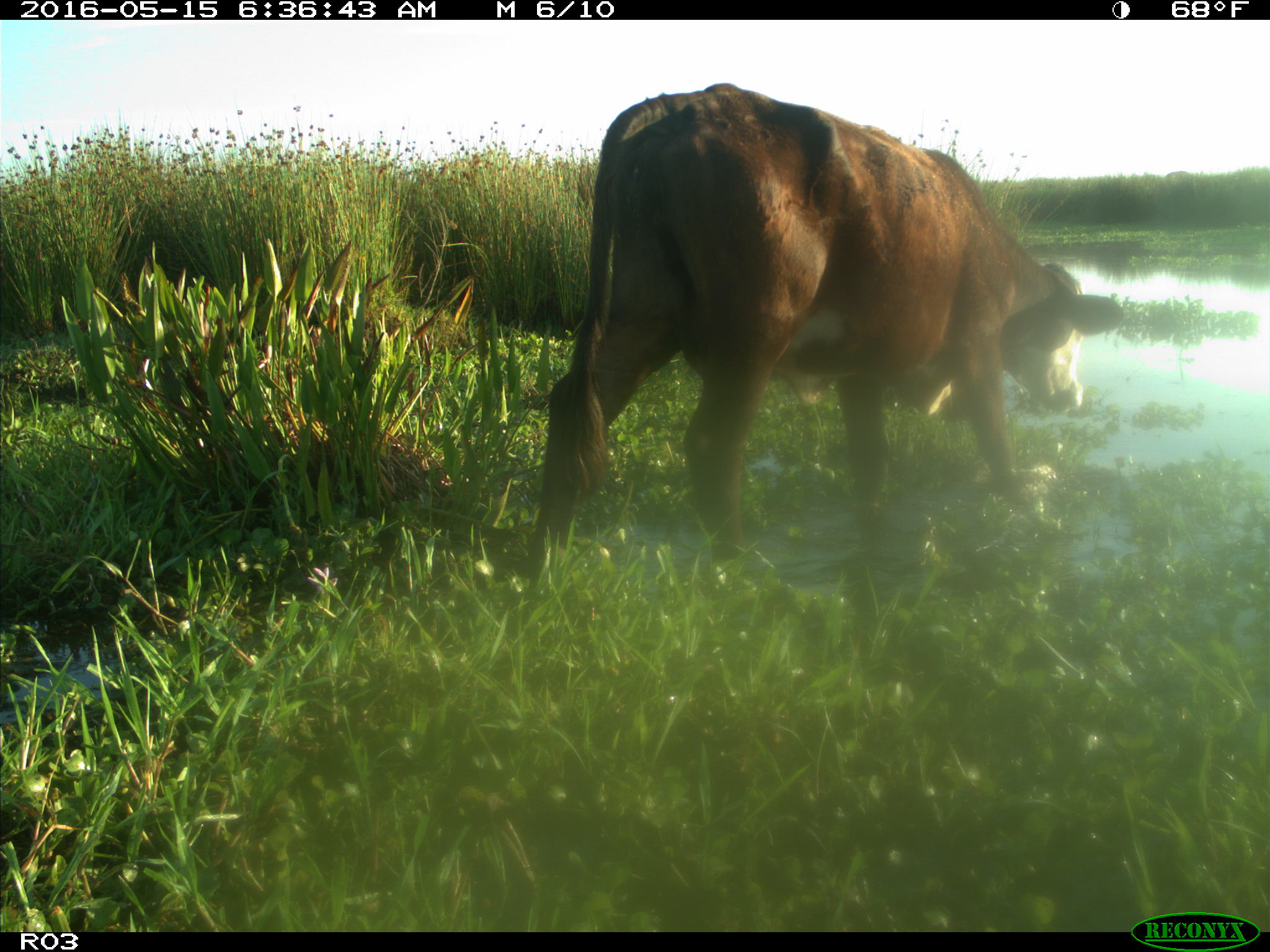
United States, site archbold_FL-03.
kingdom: Animalia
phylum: Chordata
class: Mammalia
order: Artiodactyla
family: Bovidae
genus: Bos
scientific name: Bos taurus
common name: domestic cow